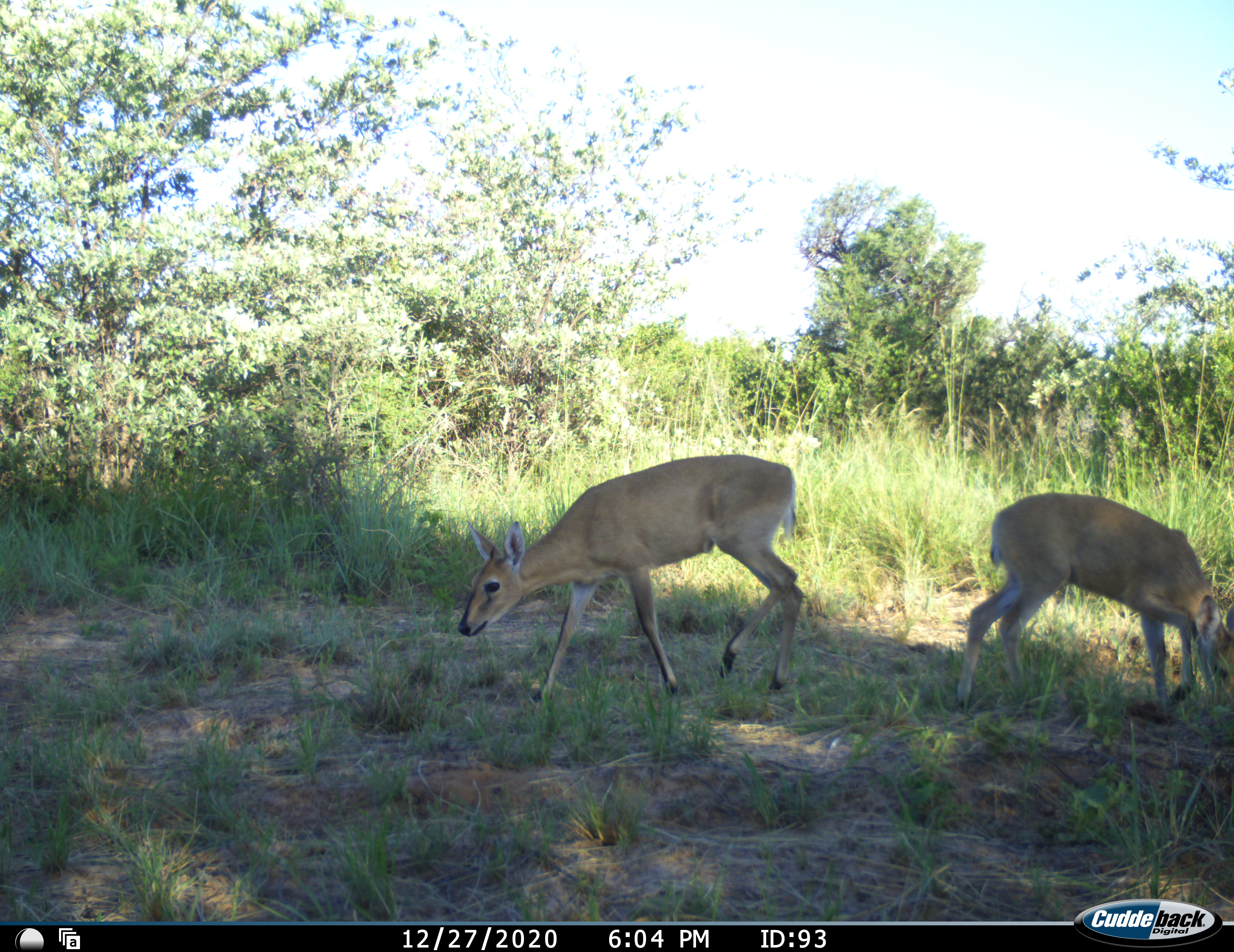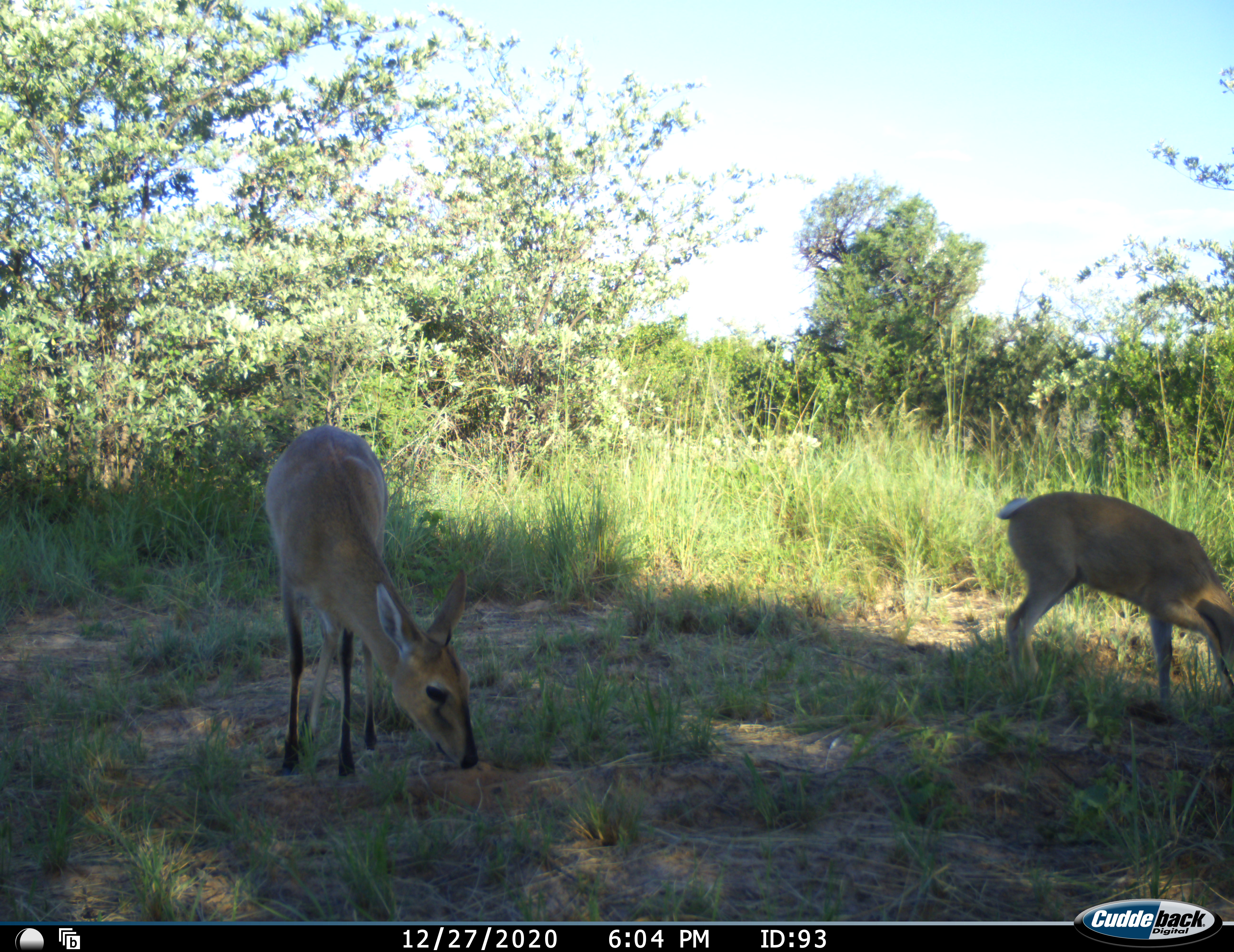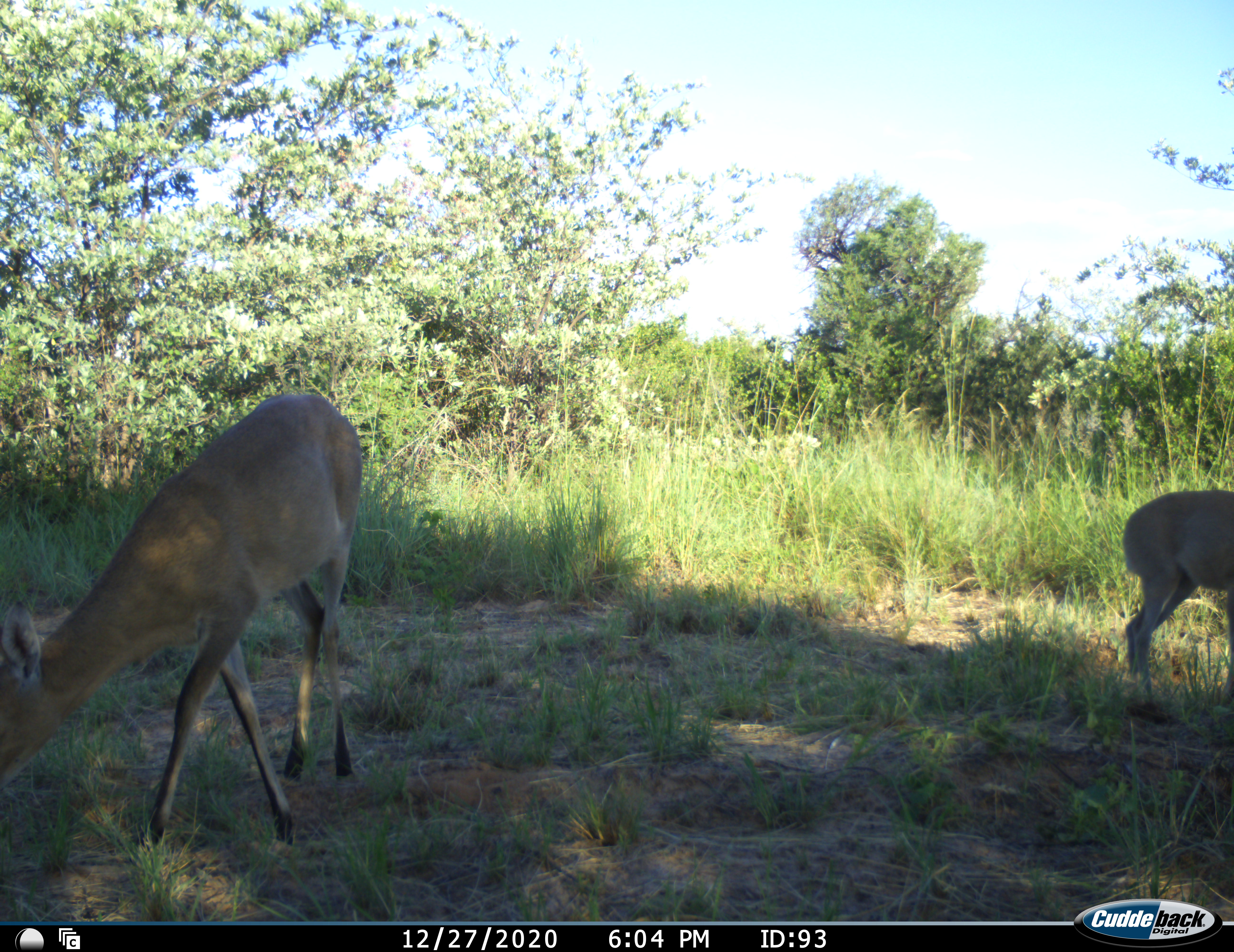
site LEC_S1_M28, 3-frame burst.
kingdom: Animalia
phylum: Chordata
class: Mammalia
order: Artiodactyla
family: Bovidae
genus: Sylvicapra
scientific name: Sylvicapra grimmia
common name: common duiker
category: duikercommongrey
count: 2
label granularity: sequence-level